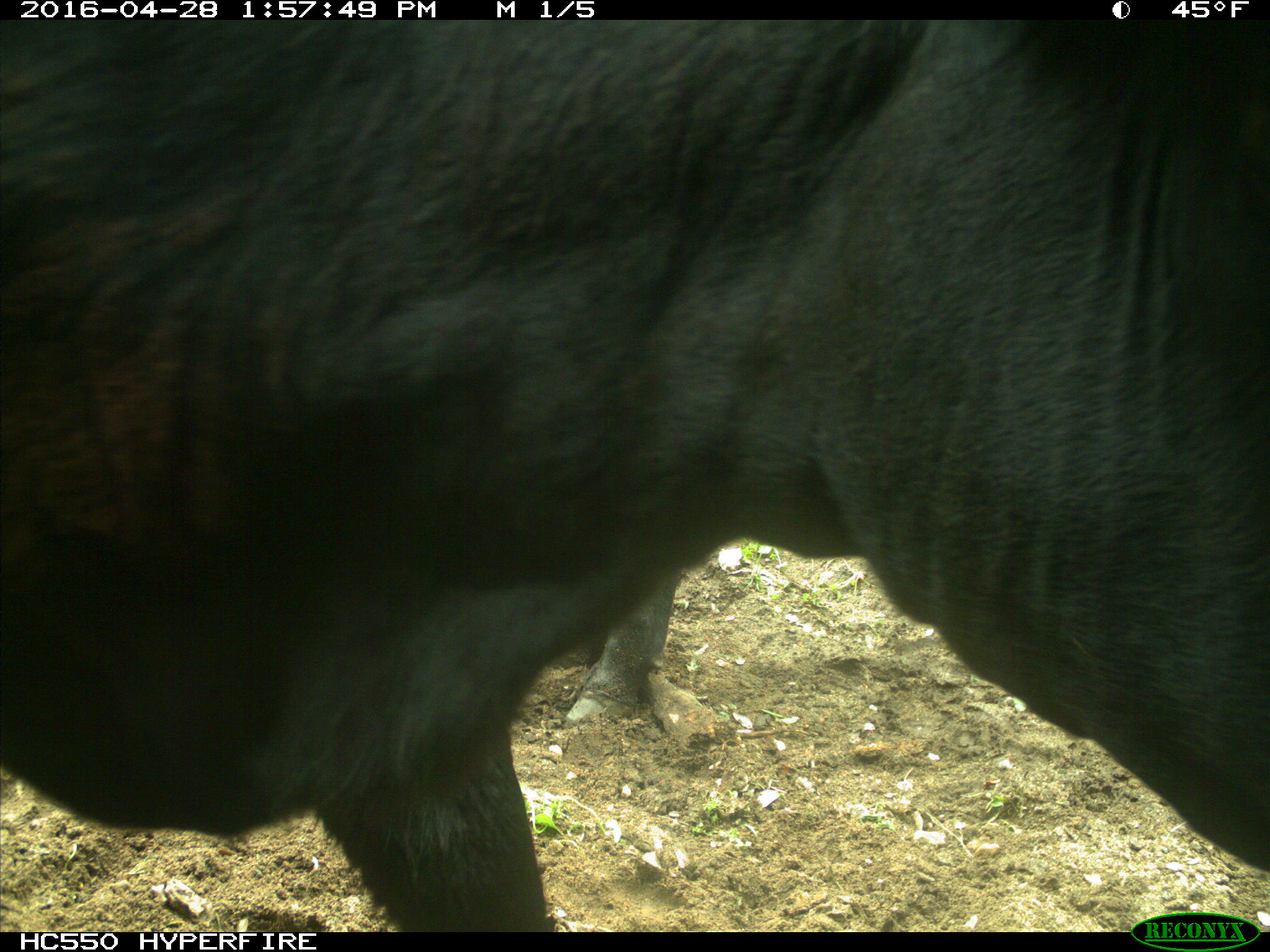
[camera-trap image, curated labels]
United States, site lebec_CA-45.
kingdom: Animalia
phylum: Chordata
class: Mammalia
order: Artiodactyla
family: Bovidae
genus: Bos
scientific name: Bos taurus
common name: domestic cow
Bos taurus (domestic cow).